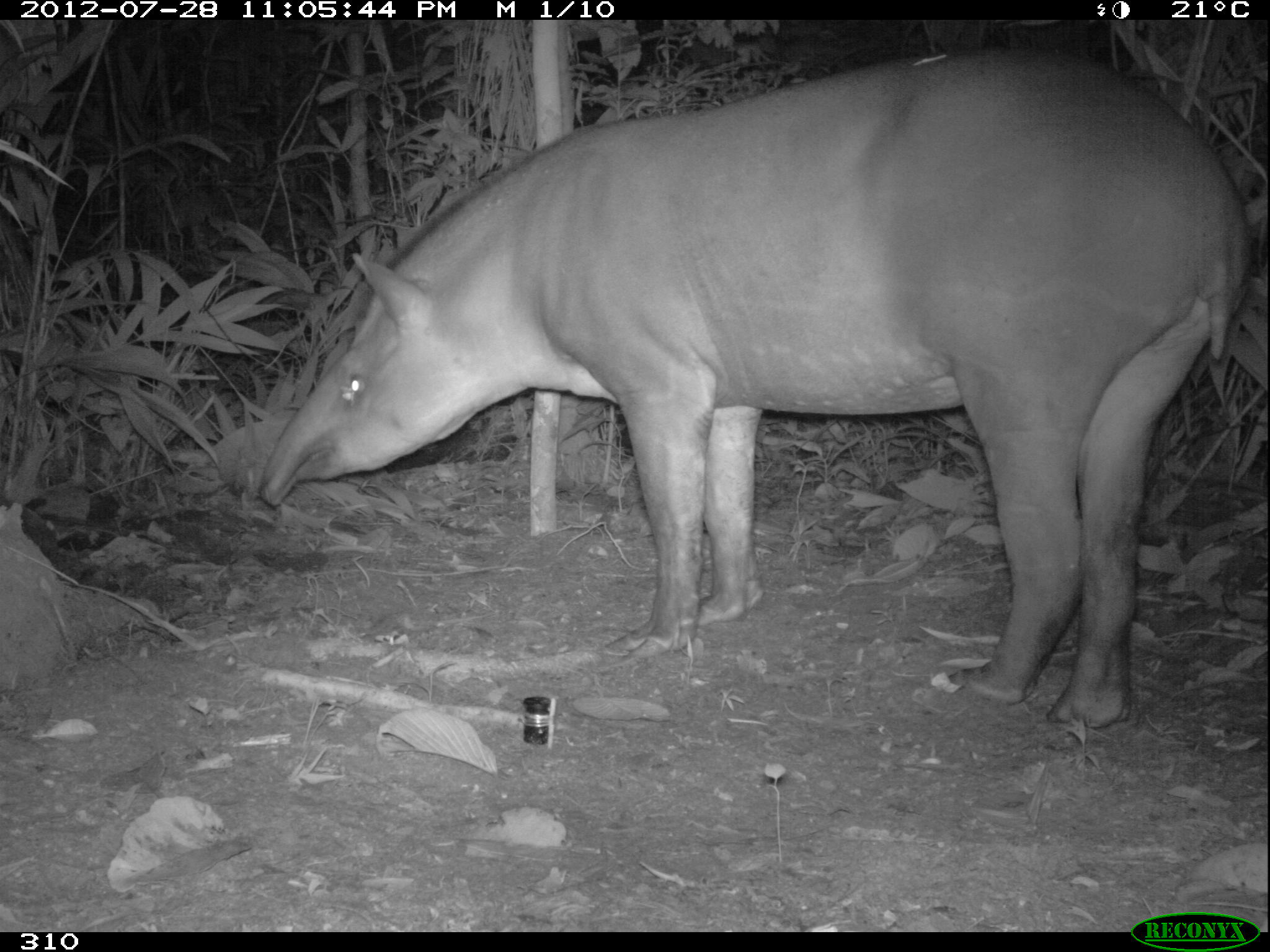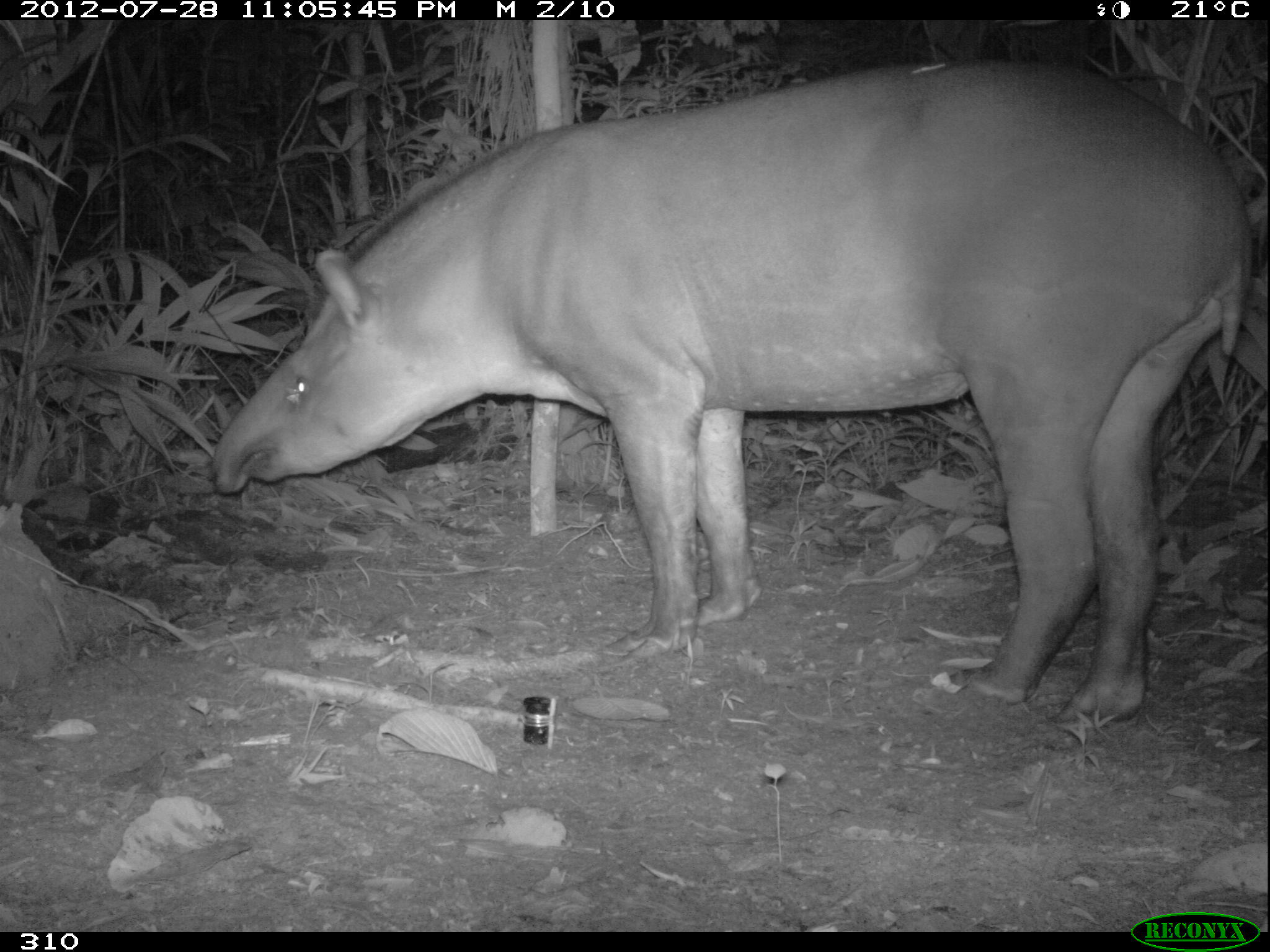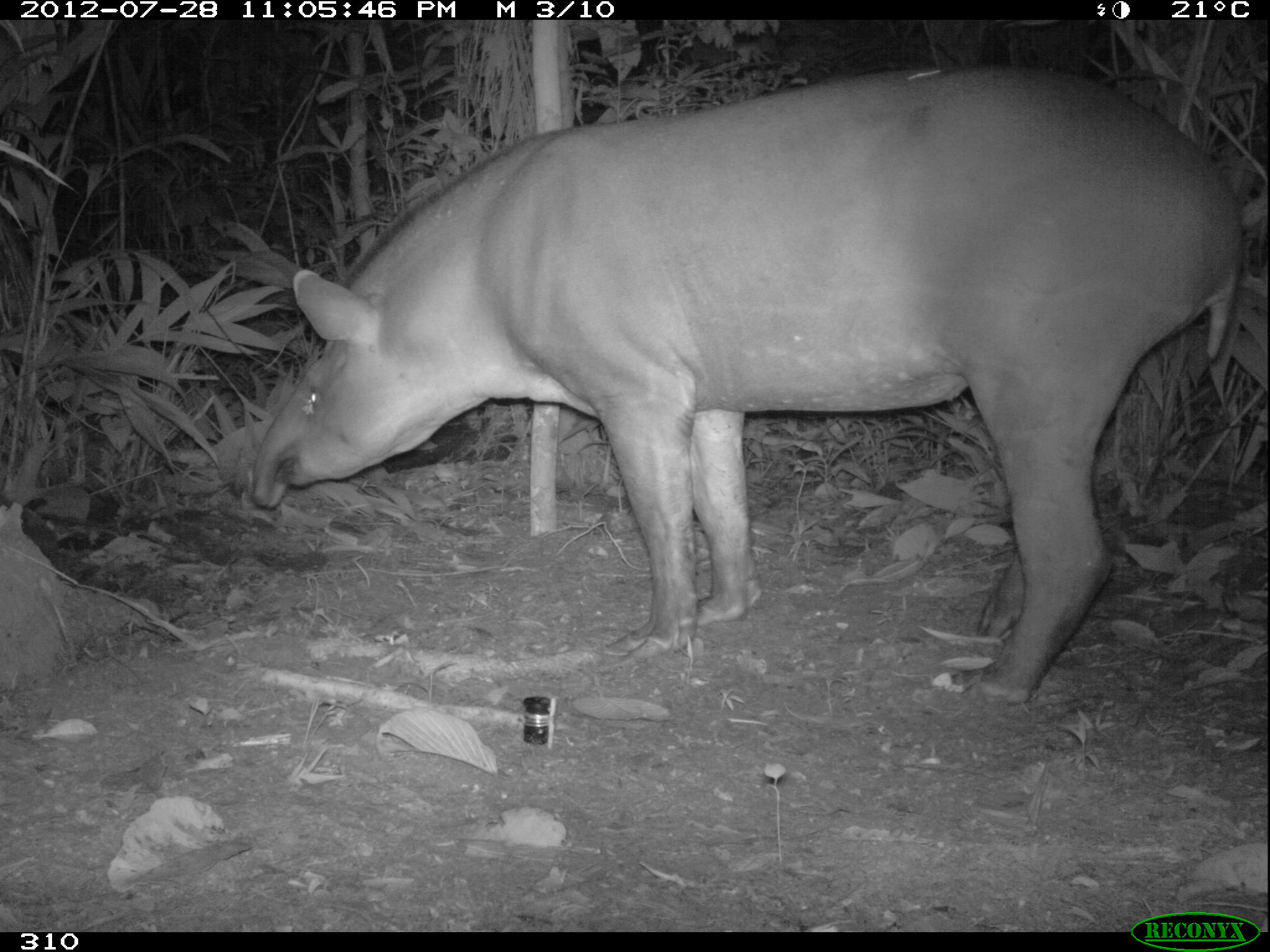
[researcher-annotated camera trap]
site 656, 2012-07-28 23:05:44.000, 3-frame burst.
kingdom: Animalia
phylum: Chordata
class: Mammalia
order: Perissodactyla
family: Tapiridae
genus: Tapirus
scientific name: Tapirus terrestris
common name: south american tapir